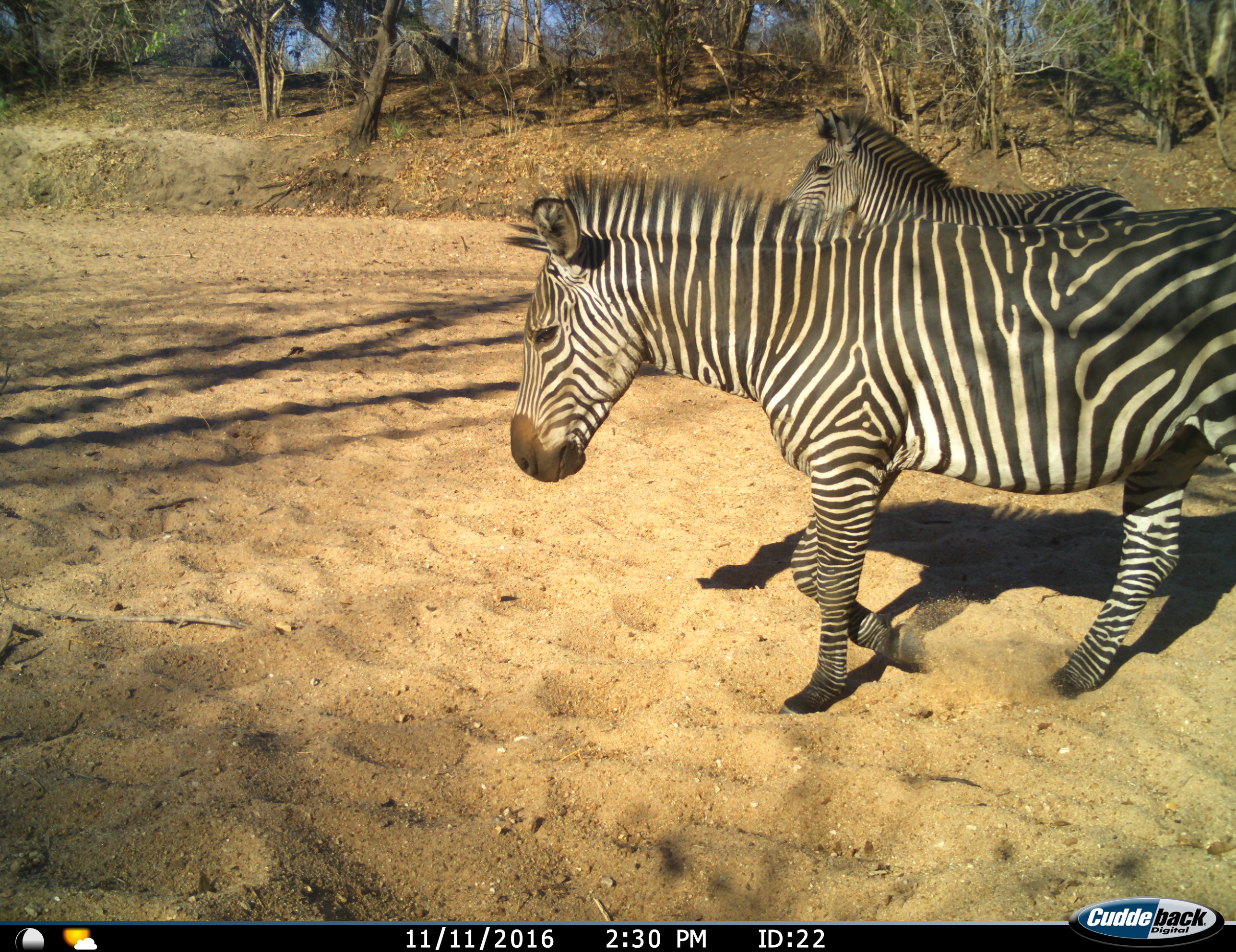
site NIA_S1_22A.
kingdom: Animalia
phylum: Chordata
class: Mammalia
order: Perissodactyla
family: Equidae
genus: Equus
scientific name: Equus quagga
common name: plains zebra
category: zebraplains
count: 2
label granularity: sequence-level